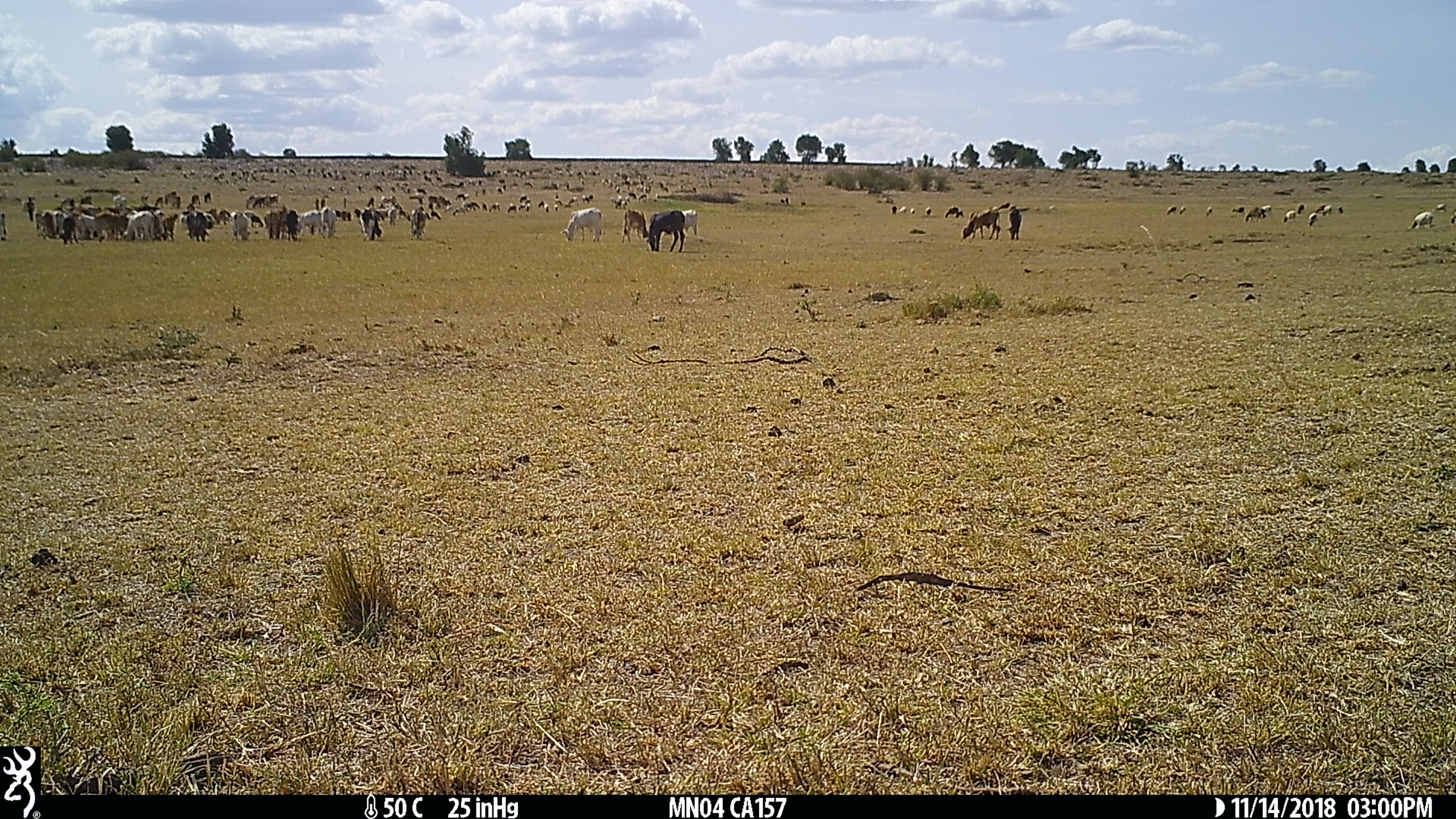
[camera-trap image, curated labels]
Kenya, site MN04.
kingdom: Animalia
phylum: Chordata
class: Mammalia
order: Artiodactyla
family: Bovidae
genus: Bos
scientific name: Bos taurus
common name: cattle